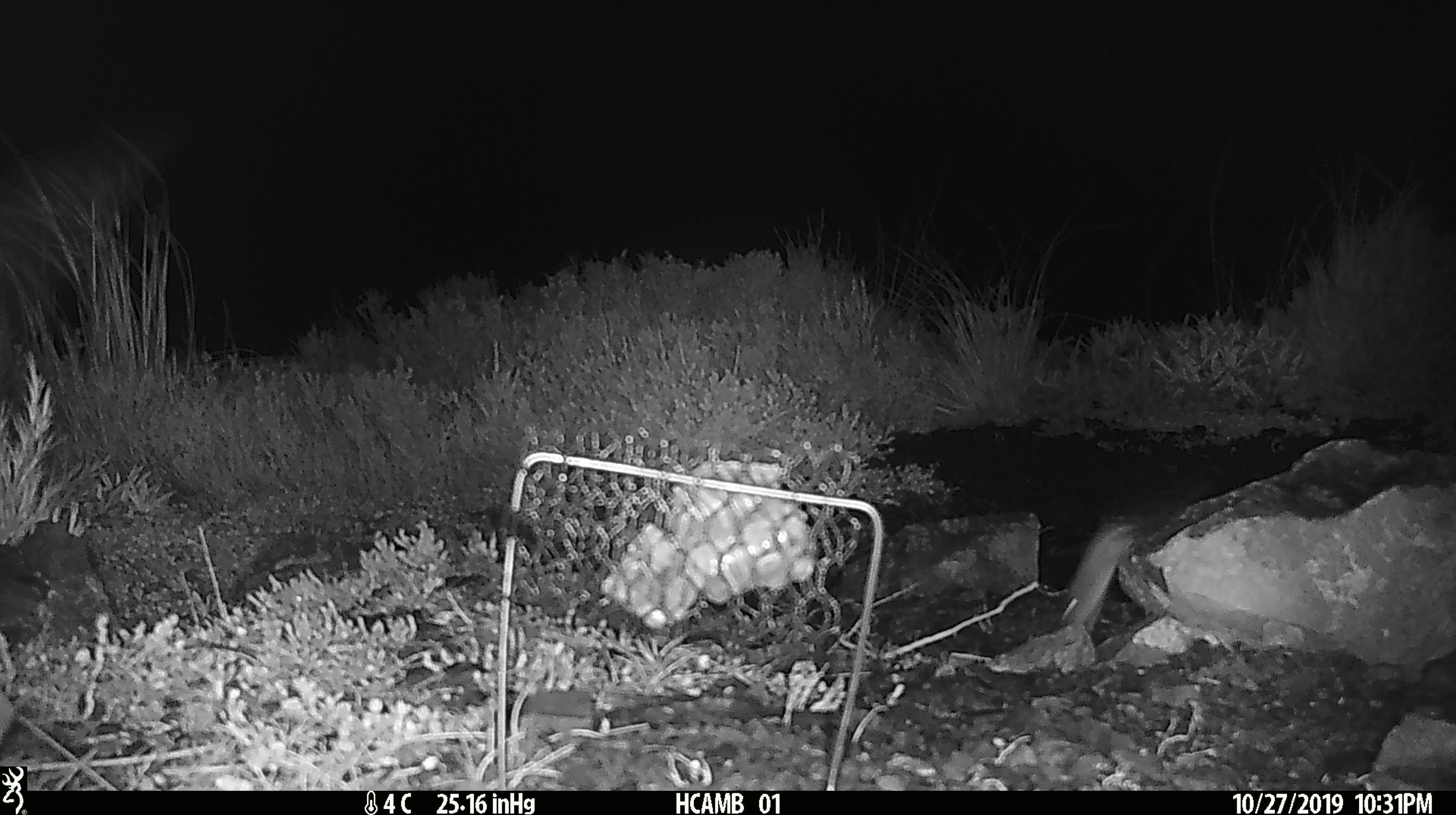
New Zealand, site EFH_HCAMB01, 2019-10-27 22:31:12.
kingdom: Animalia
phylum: Chordata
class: Mammalia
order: Rodentia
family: Muridae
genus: Mus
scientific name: Mus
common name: mouse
Mouse (Mus).